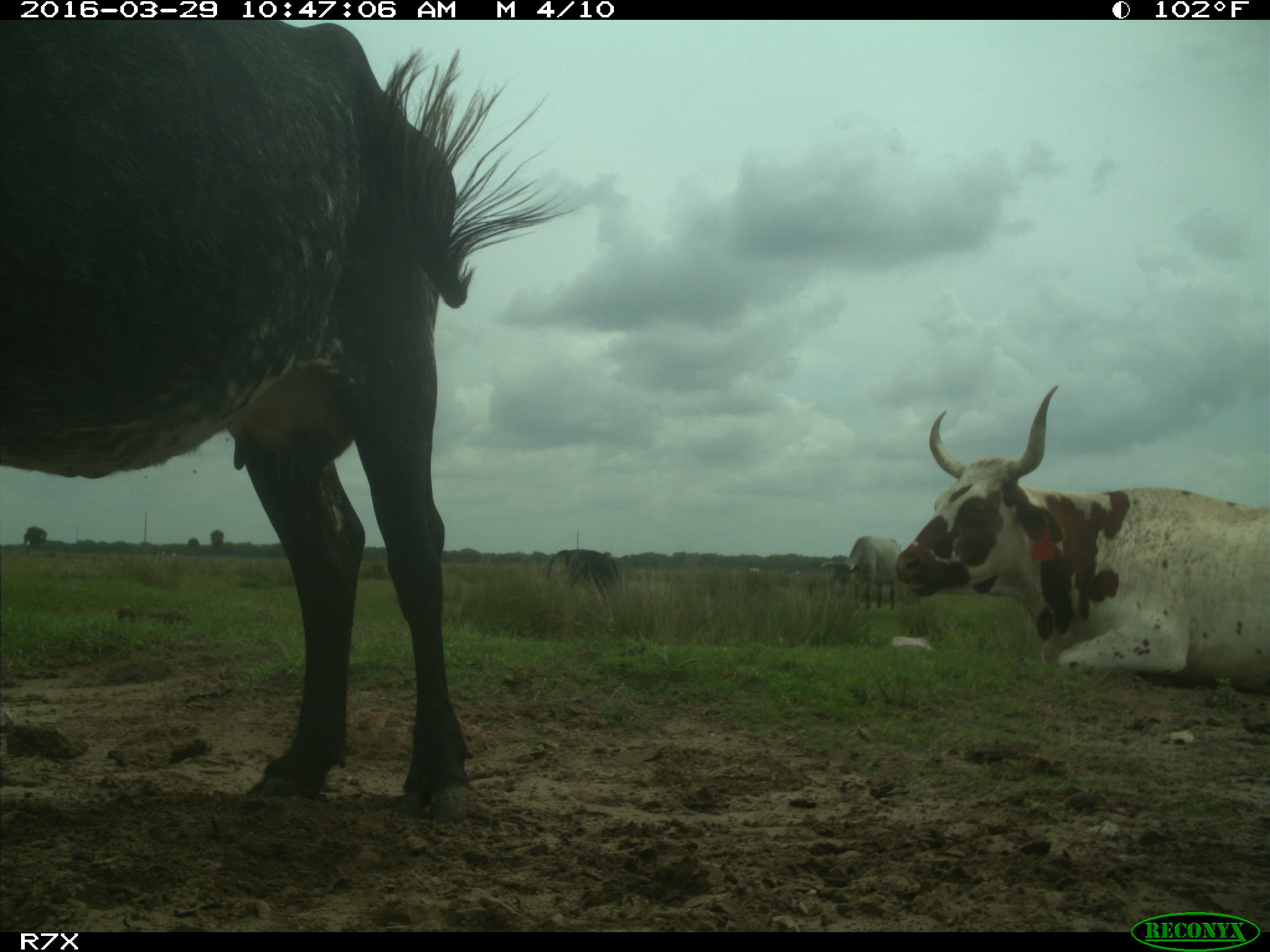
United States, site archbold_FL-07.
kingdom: Animalia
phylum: Chordata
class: Mammalia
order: Artiodactyla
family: Bovidae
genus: Bos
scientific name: Bos taurus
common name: domestic cow